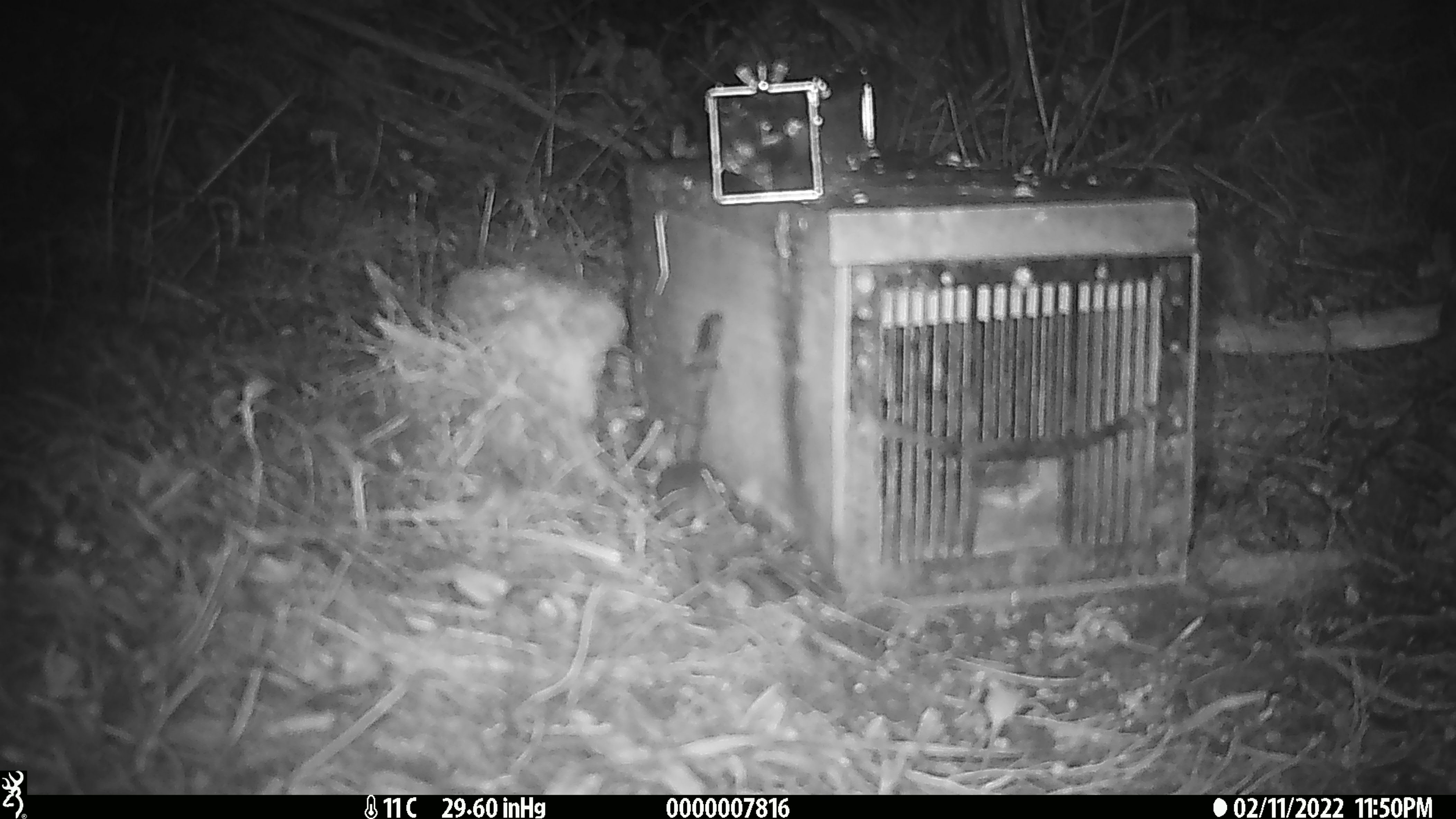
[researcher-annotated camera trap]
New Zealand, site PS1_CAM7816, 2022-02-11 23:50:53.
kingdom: Animalia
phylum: Chordata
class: Mammalia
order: Rodentia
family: Muridae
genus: Mus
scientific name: Mus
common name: mouse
Mouse (Mus).